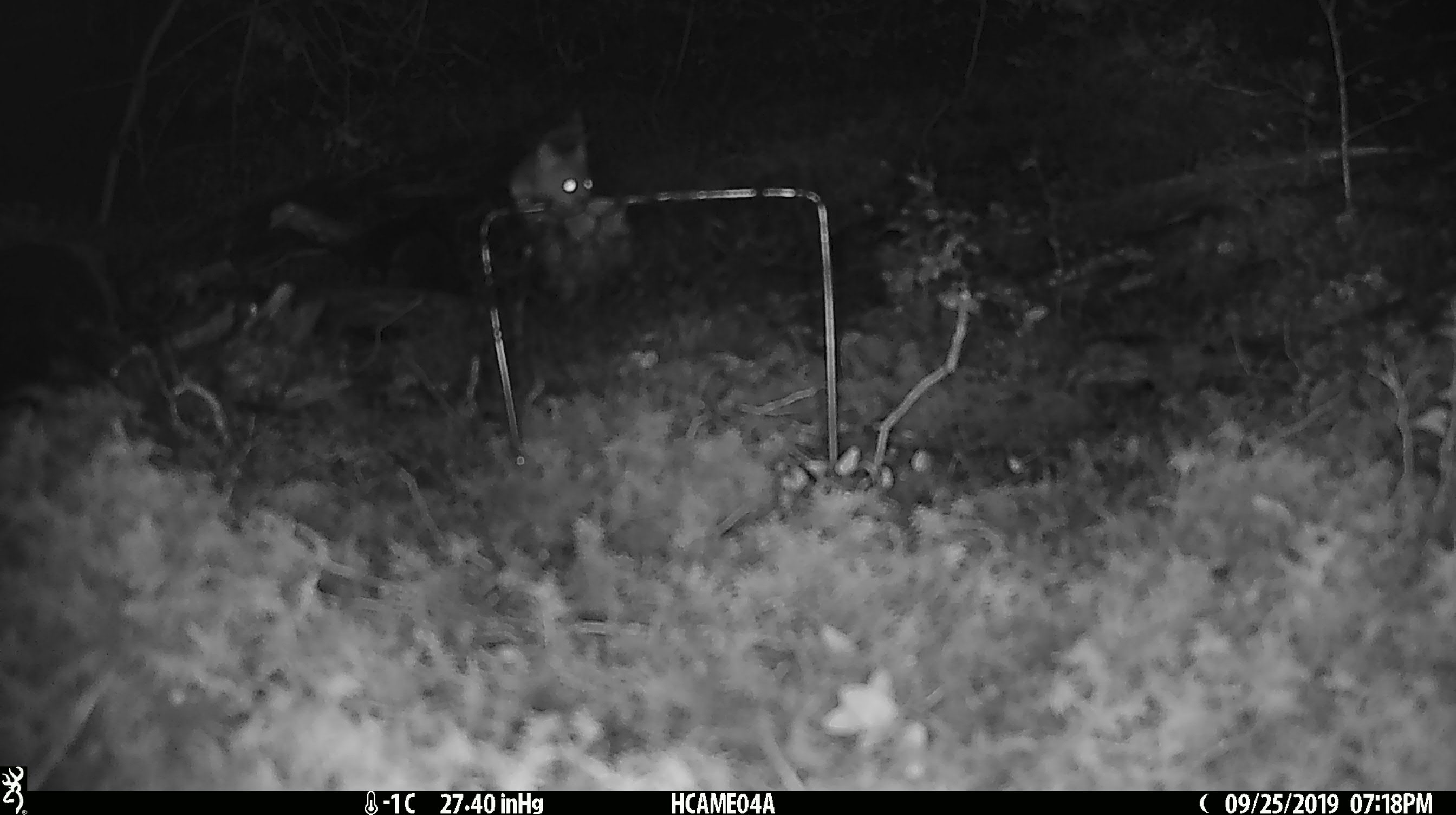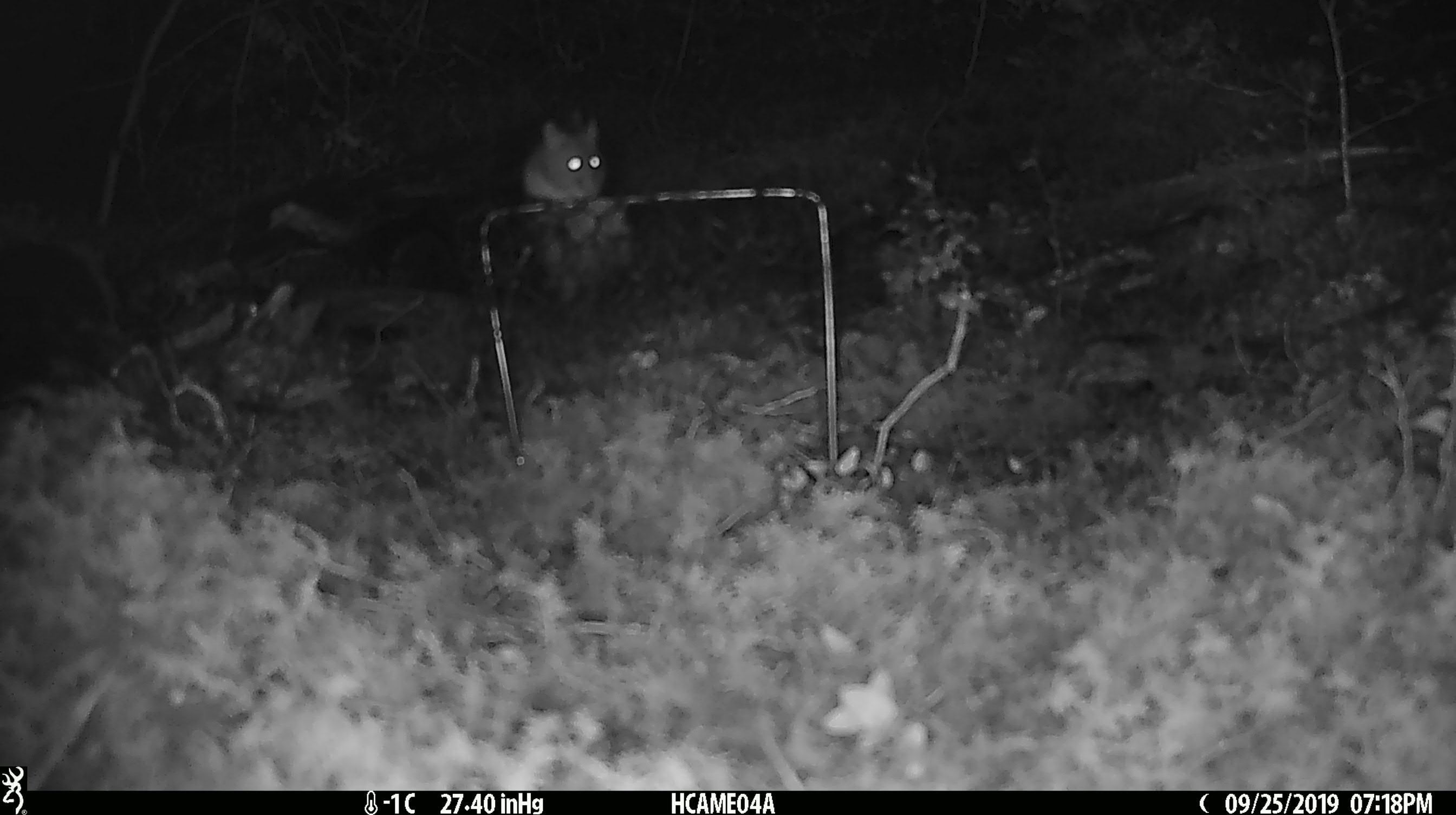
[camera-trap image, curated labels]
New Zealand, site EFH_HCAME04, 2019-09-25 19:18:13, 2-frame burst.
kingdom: Animalia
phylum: Chordata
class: Mammalia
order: Rodentia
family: Muridae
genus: Mus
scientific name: Mus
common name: mouse